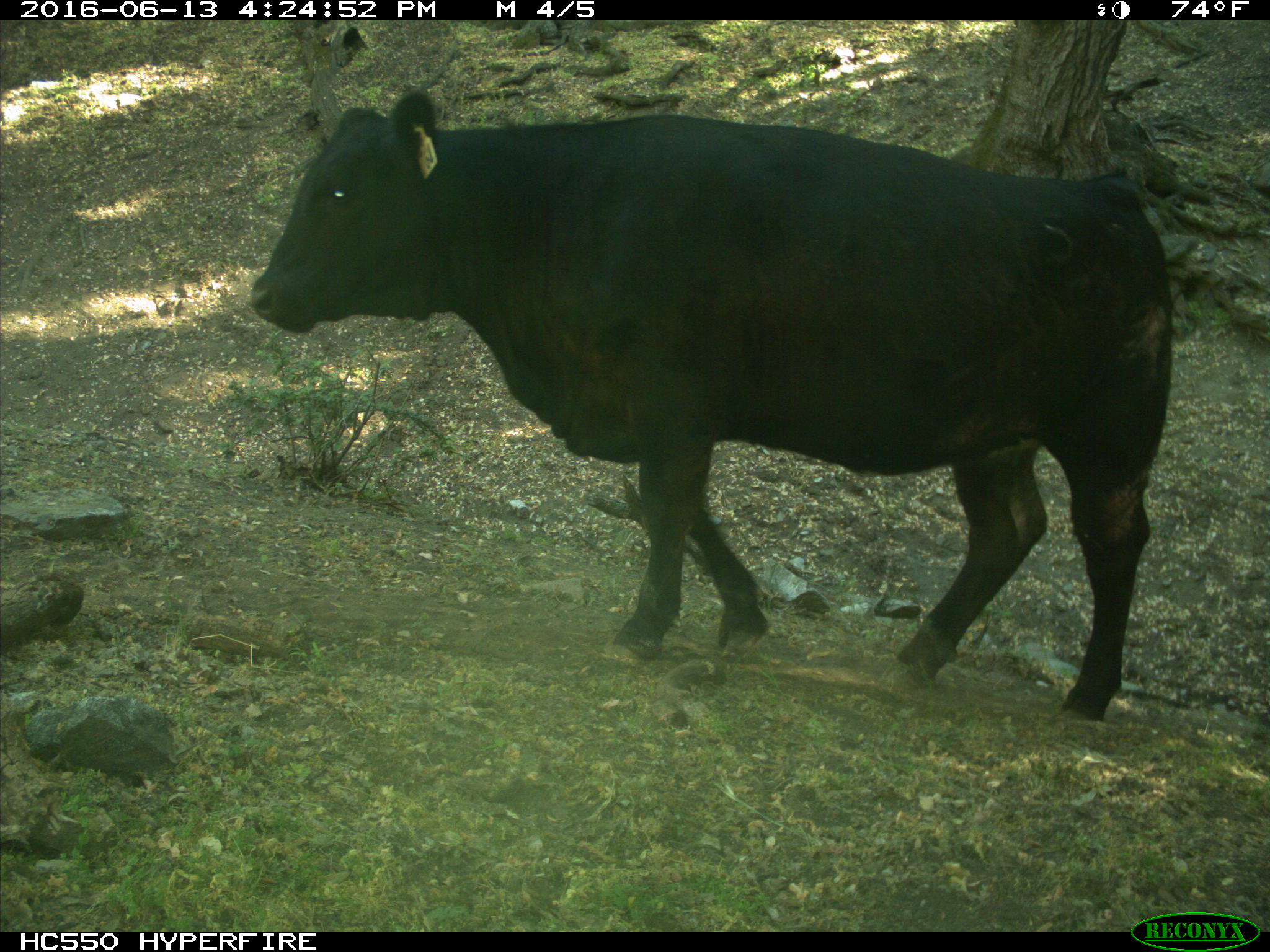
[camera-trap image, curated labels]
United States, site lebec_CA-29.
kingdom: Animalia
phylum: Chordata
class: Mammalia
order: Artiodactyla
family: Bovidae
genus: Bos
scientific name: Bos taurus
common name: domestic cow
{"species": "Bos taurus (domestic cow)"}